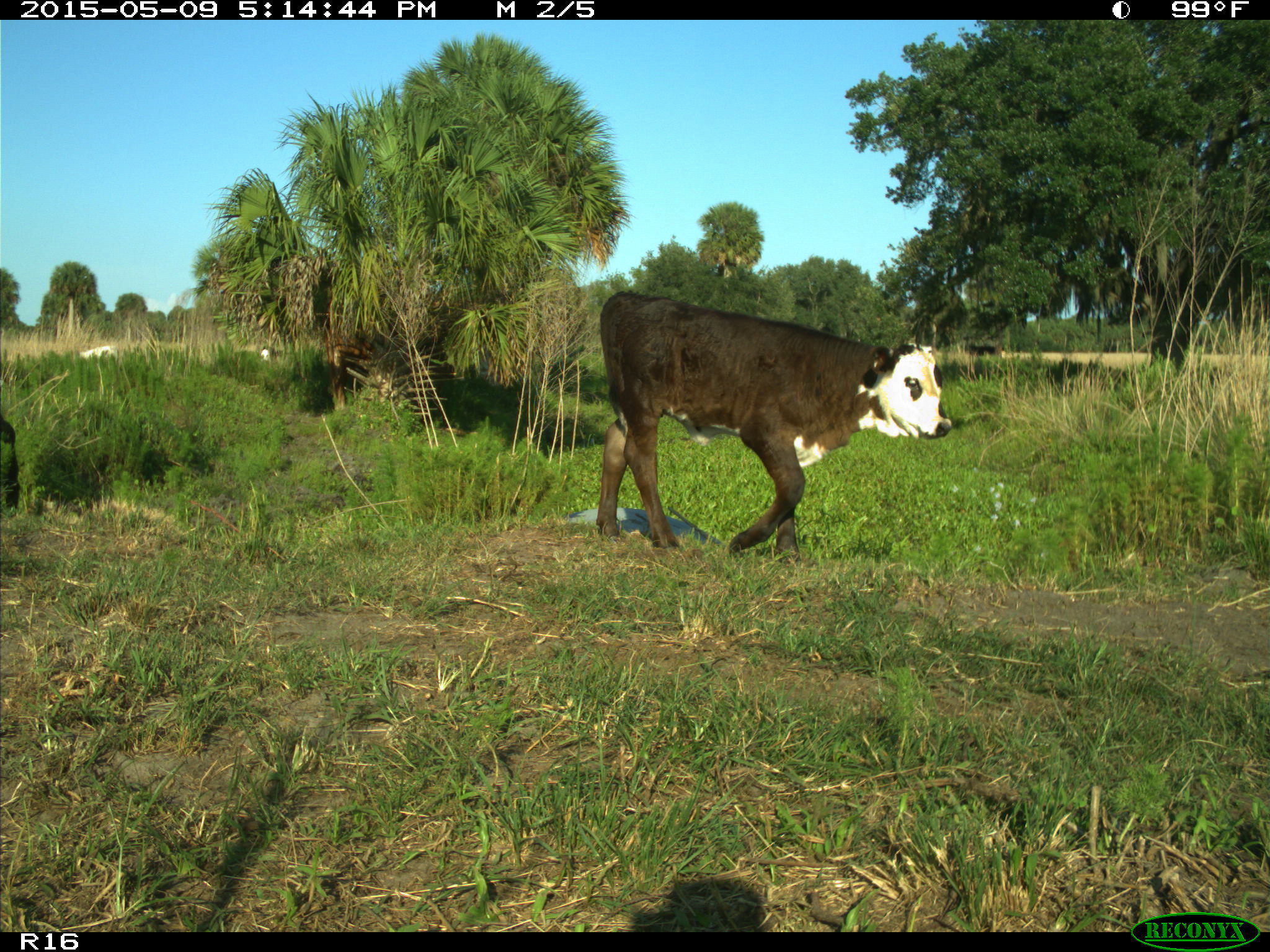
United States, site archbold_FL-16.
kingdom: Animalia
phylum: Chordata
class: Mammalia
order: Artiodactyla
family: Suidae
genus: Sus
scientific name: Sus scrofa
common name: wild boar